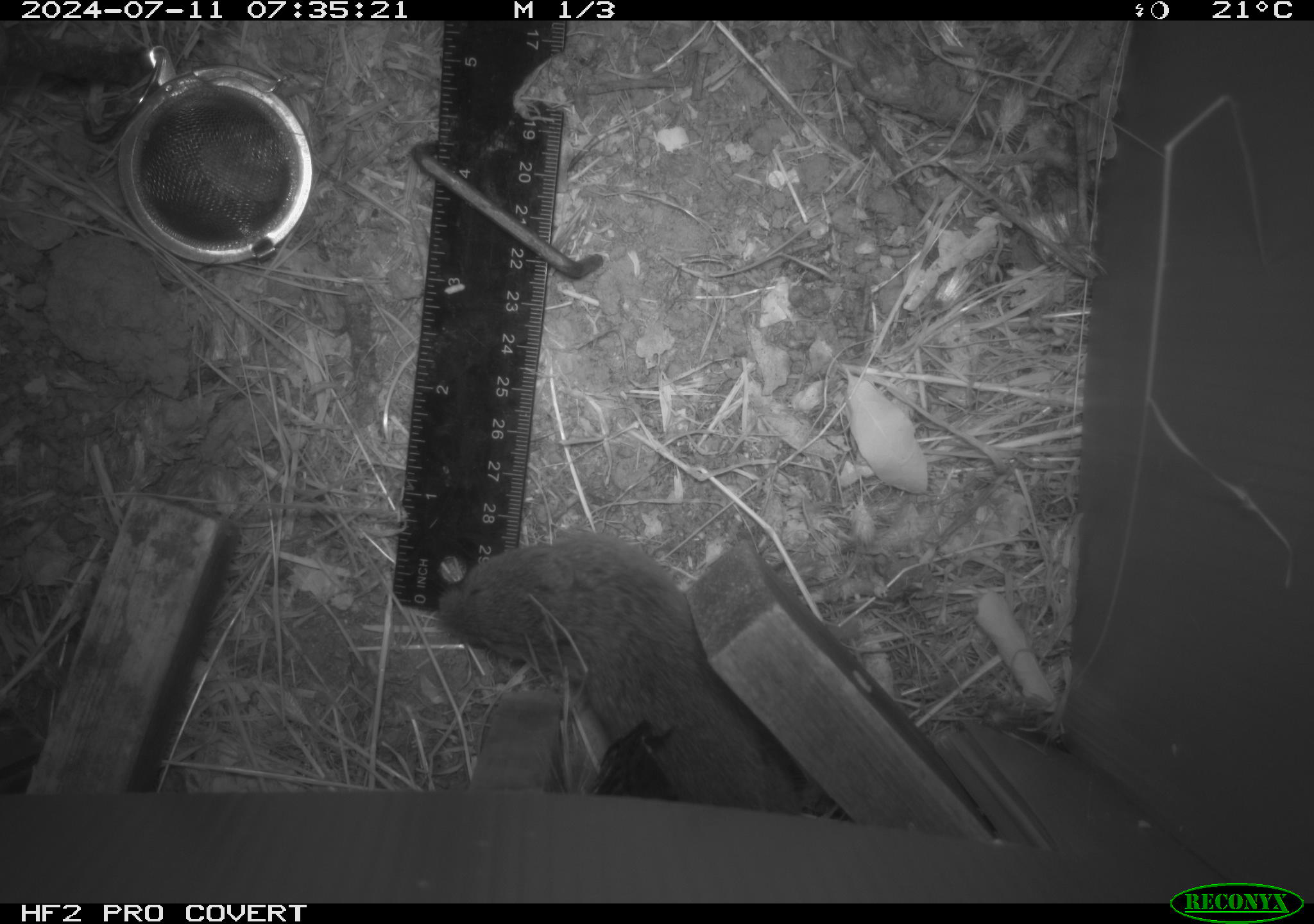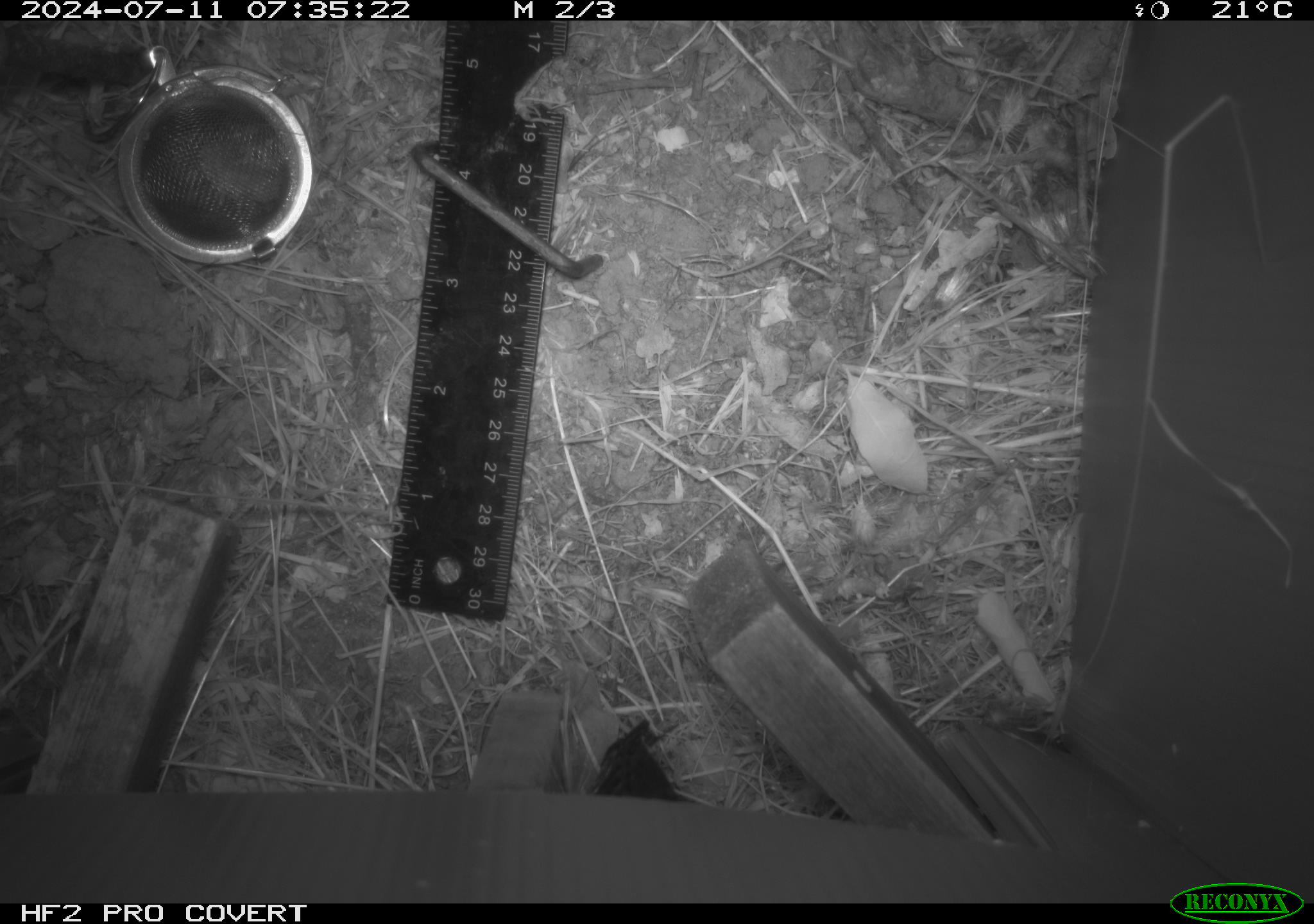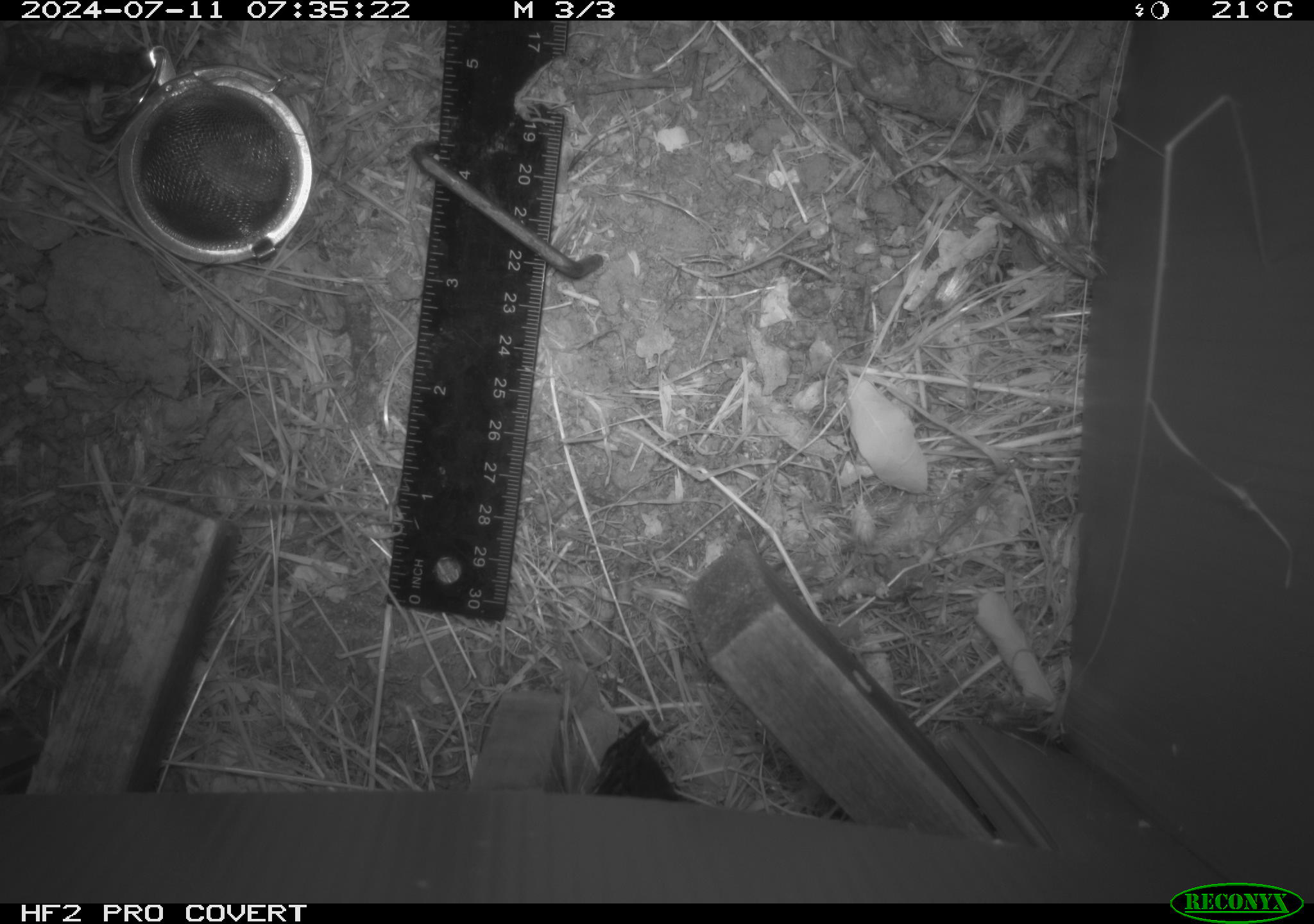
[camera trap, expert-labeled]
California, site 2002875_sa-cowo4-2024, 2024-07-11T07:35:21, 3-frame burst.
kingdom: Animalia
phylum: Chordata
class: Mammalia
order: Rodentia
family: Cricetidae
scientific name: Arvicolinae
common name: voles, lemmings, and muskrats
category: arvicolinae subfamily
Arvicolinae subfamily (voles, lemmings, and muskrats) (Arvicolinae).